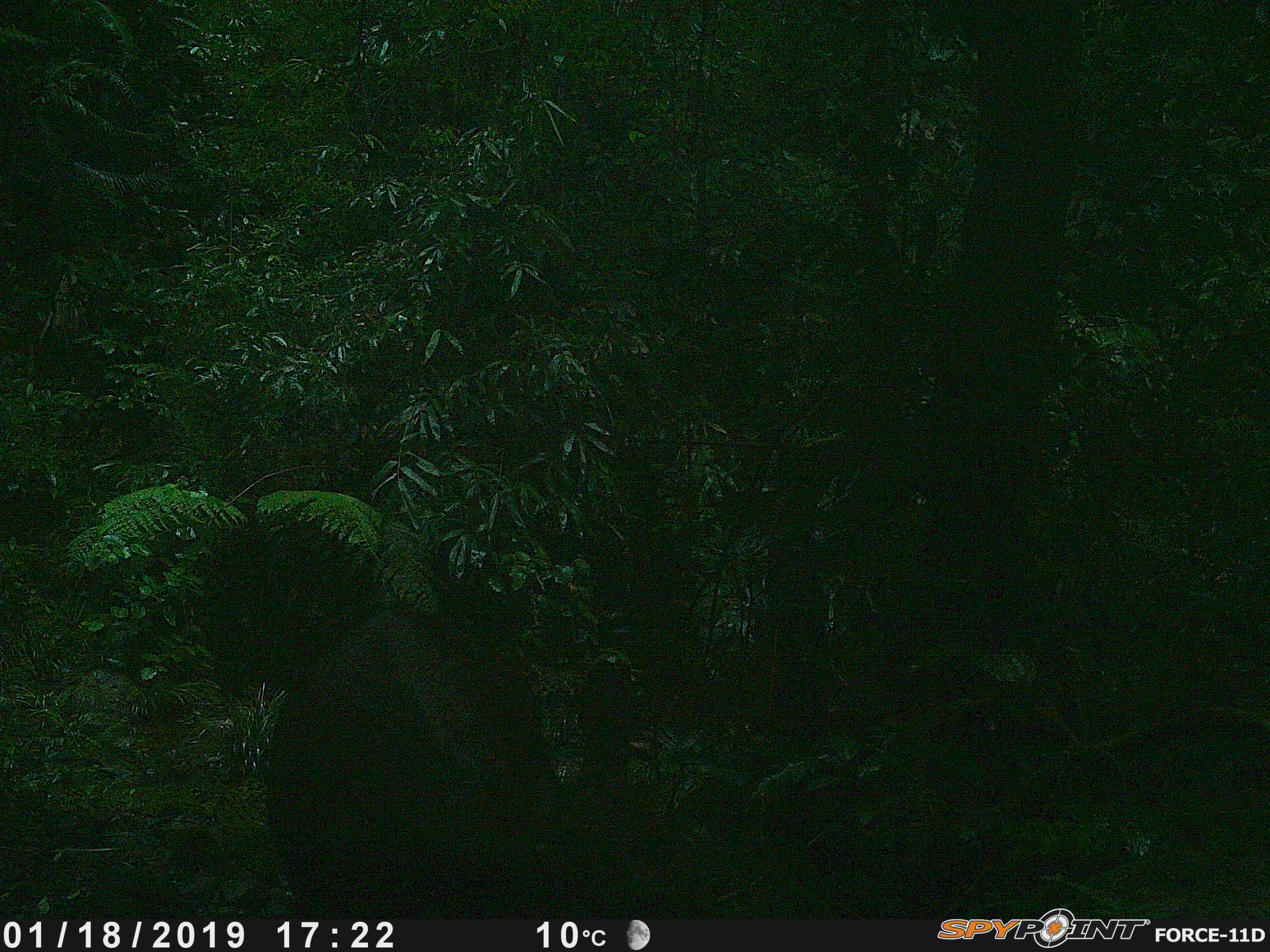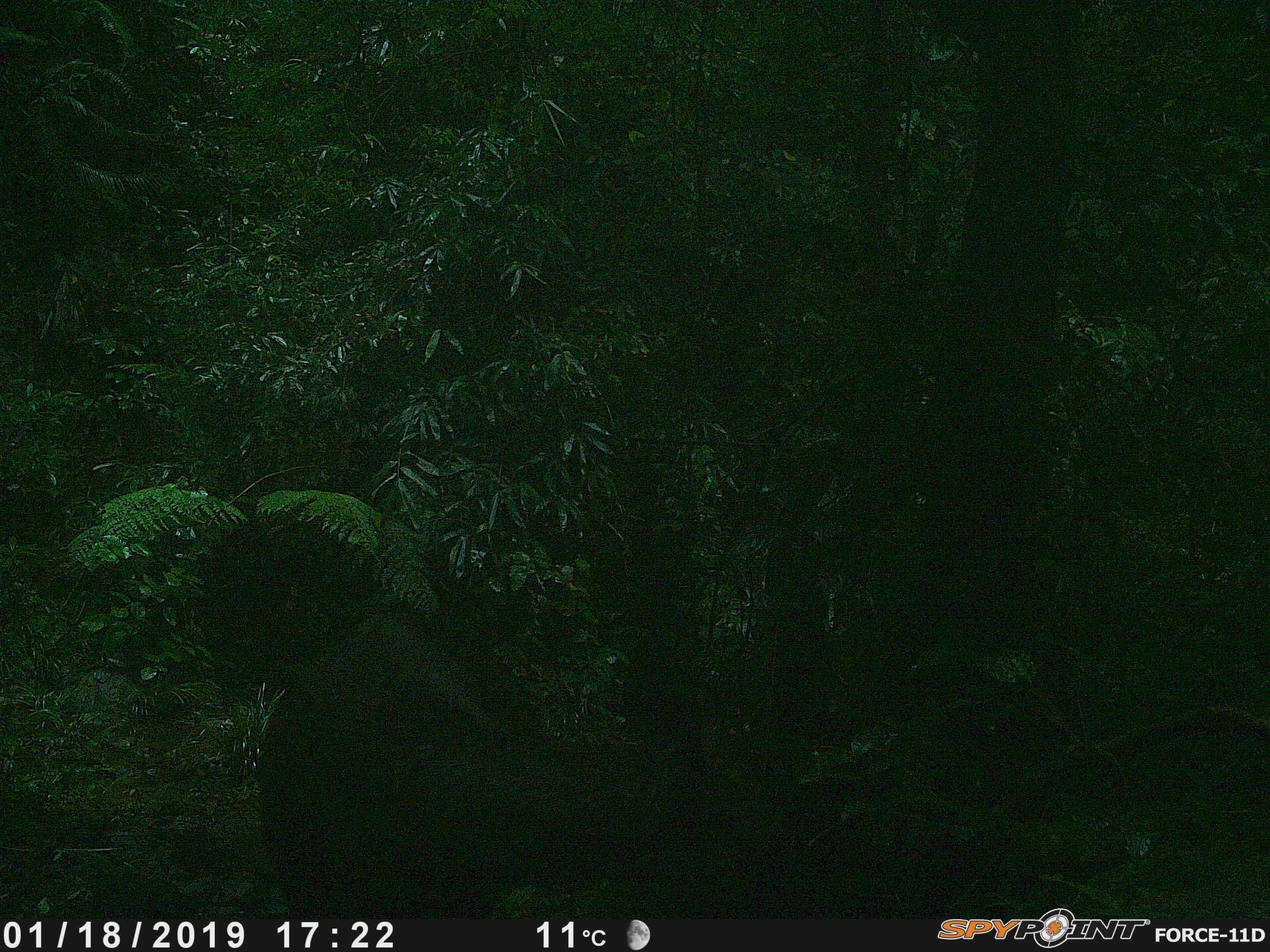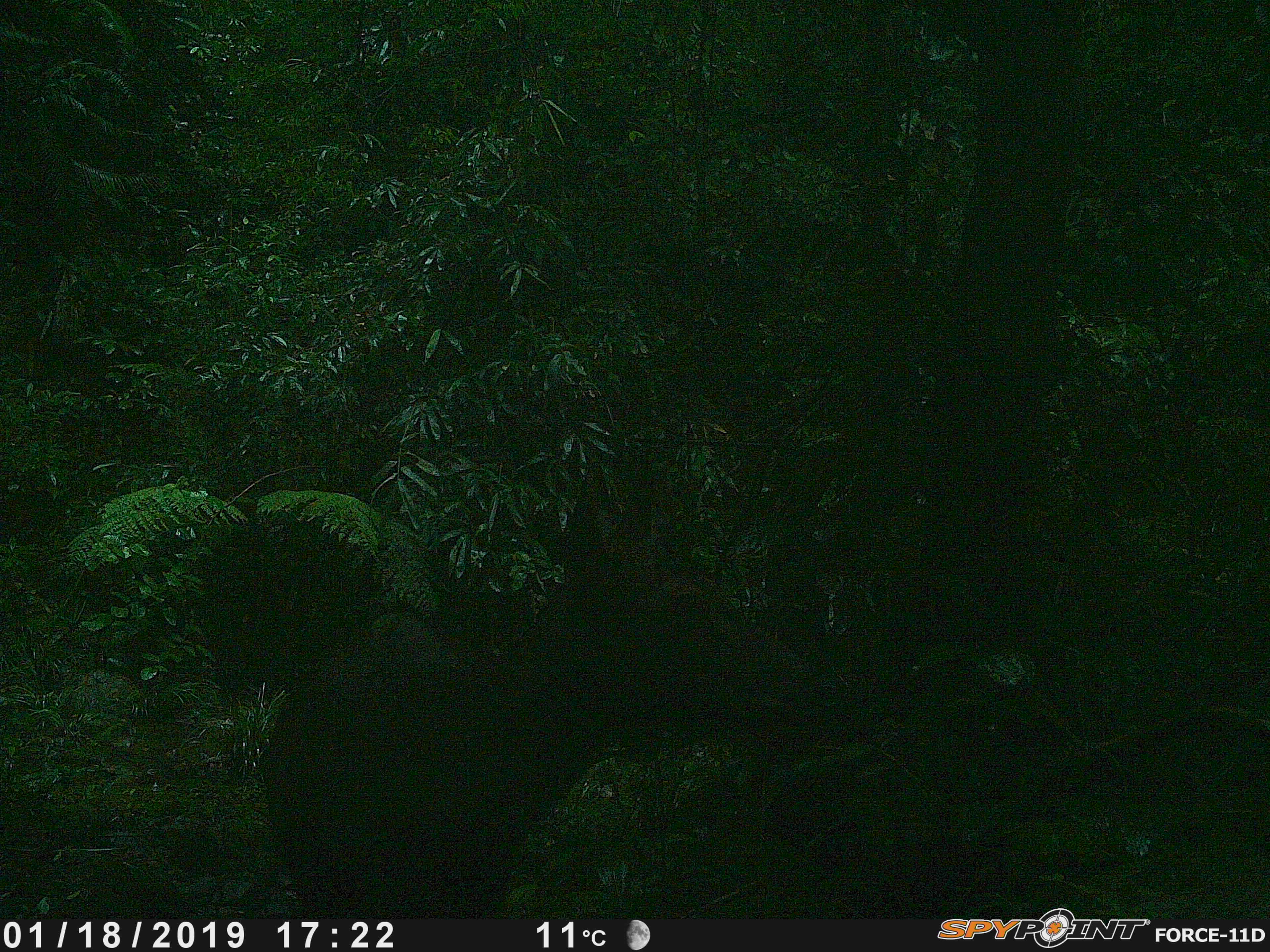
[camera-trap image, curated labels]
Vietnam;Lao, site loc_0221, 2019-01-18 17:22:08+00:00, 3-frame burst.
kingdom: Animalia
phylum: Chordata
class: Mammalia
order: Artiodactyla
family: Cervidae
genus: Rusa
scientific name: Rusa unicolor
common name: sambar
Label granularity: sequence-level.